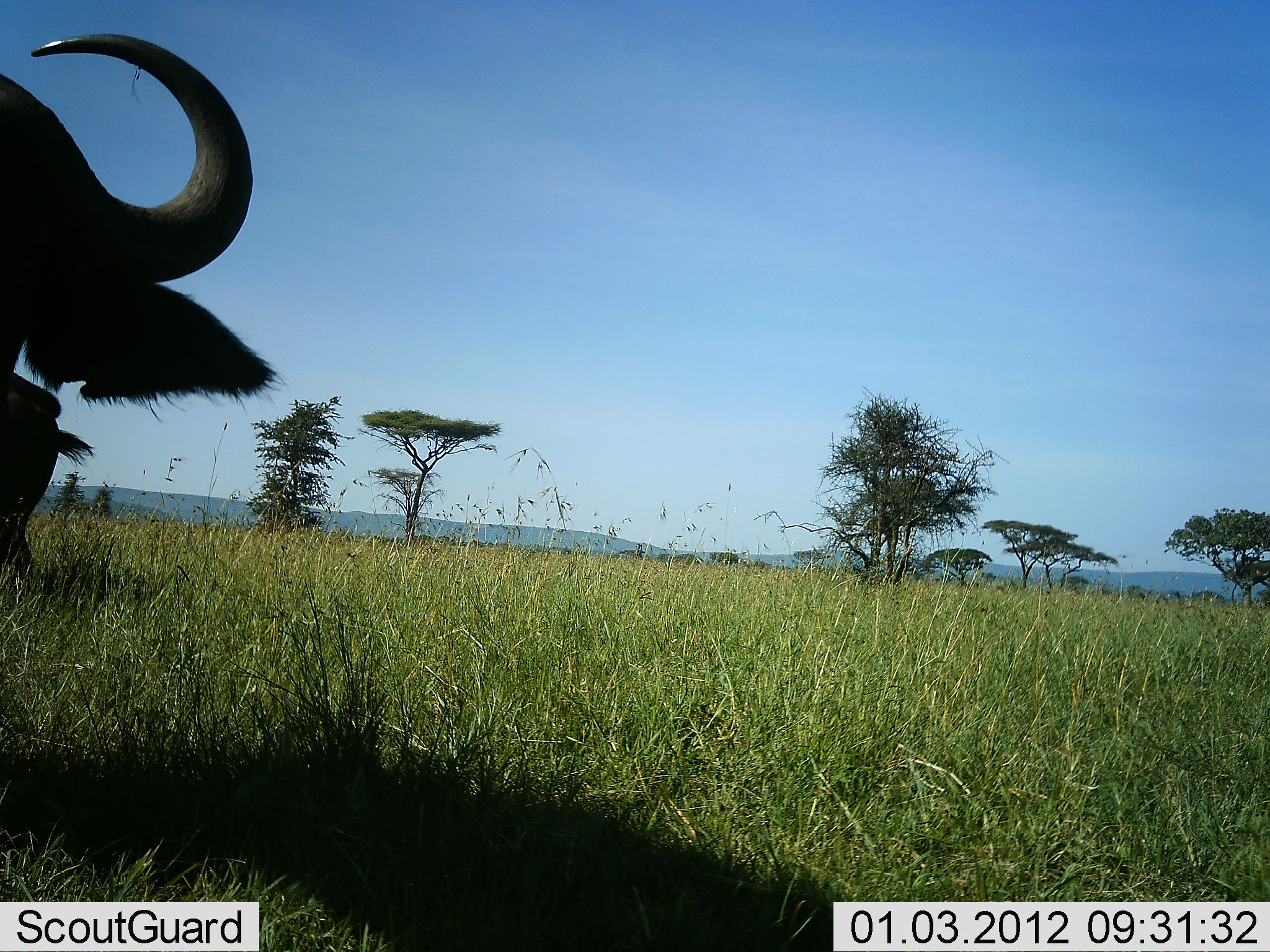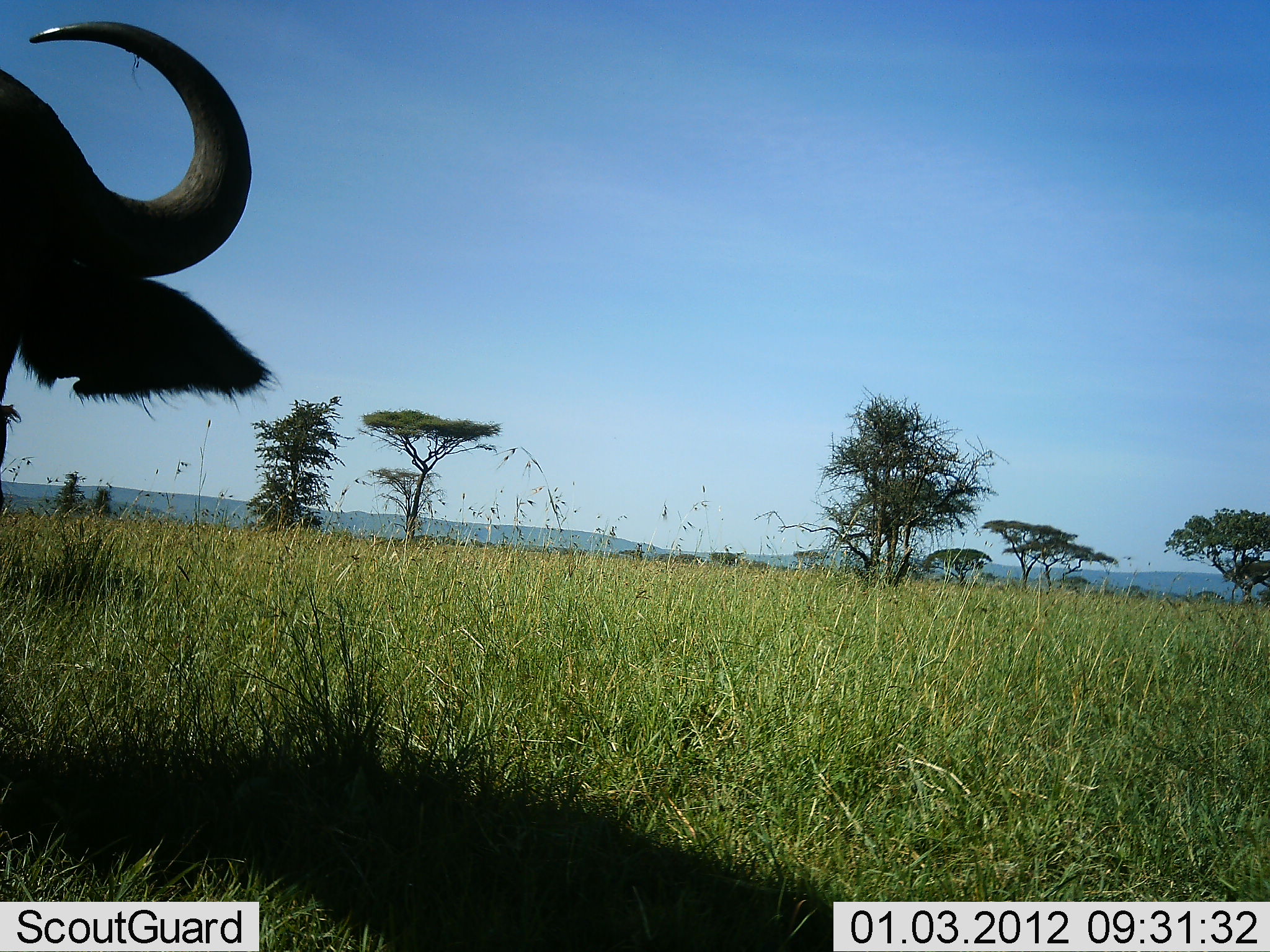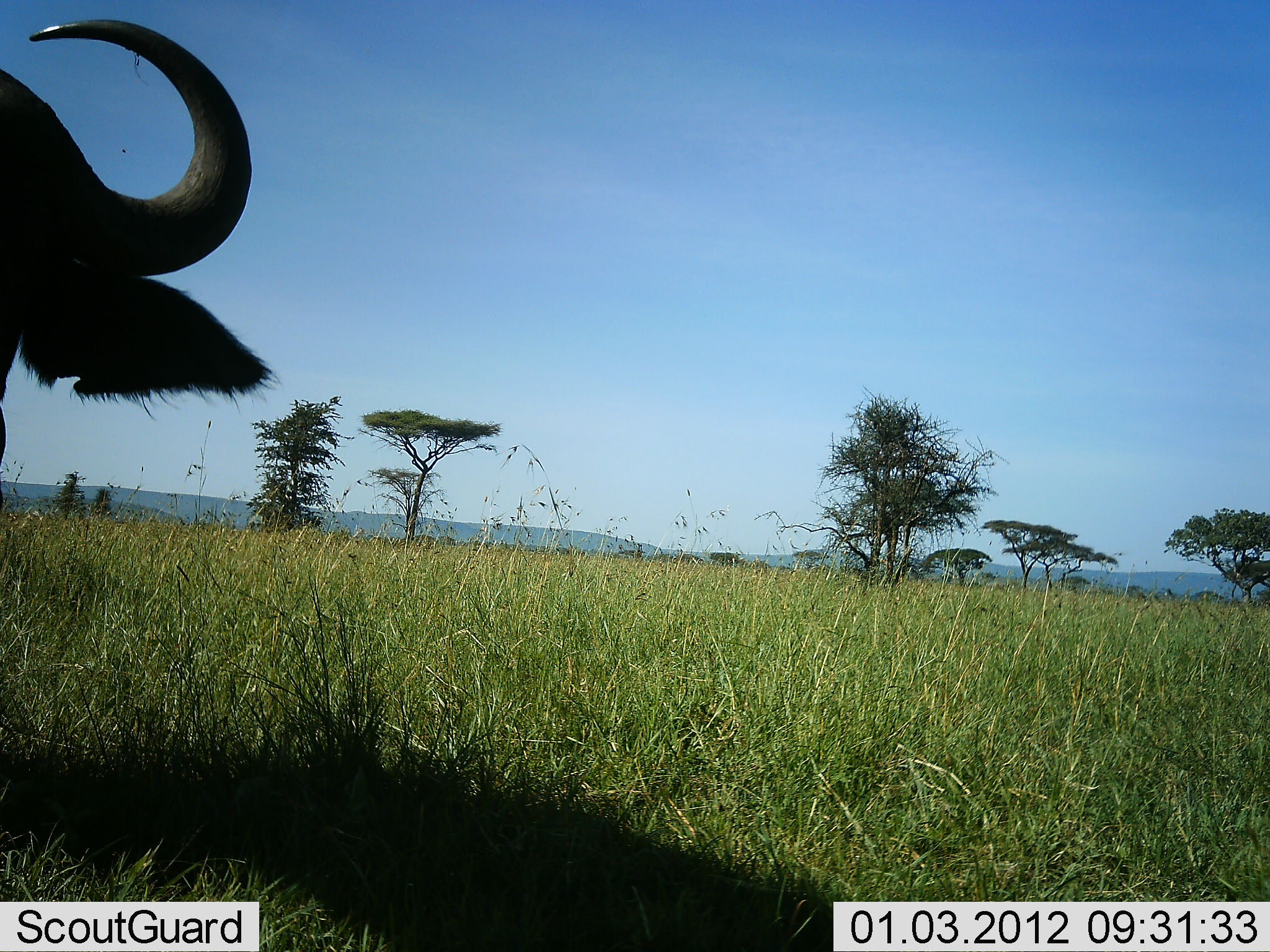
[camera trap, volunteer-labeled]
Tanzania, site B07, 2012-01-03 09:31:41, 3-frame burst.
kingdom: Animalia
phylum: Chordata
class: Mammalia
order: Artiodactyla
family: Bovidae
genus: Syncerus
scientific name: Syncerus caffer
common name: cape buffalo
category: buffalo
Buffalo (cape buffalo) (Syncerus caffer), count 2. Behavior (volunteer vote fractions): standing 85%, resting 15%, moving 35%, interacting 0%. Young present (vote fraction): 0%. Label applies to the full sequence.